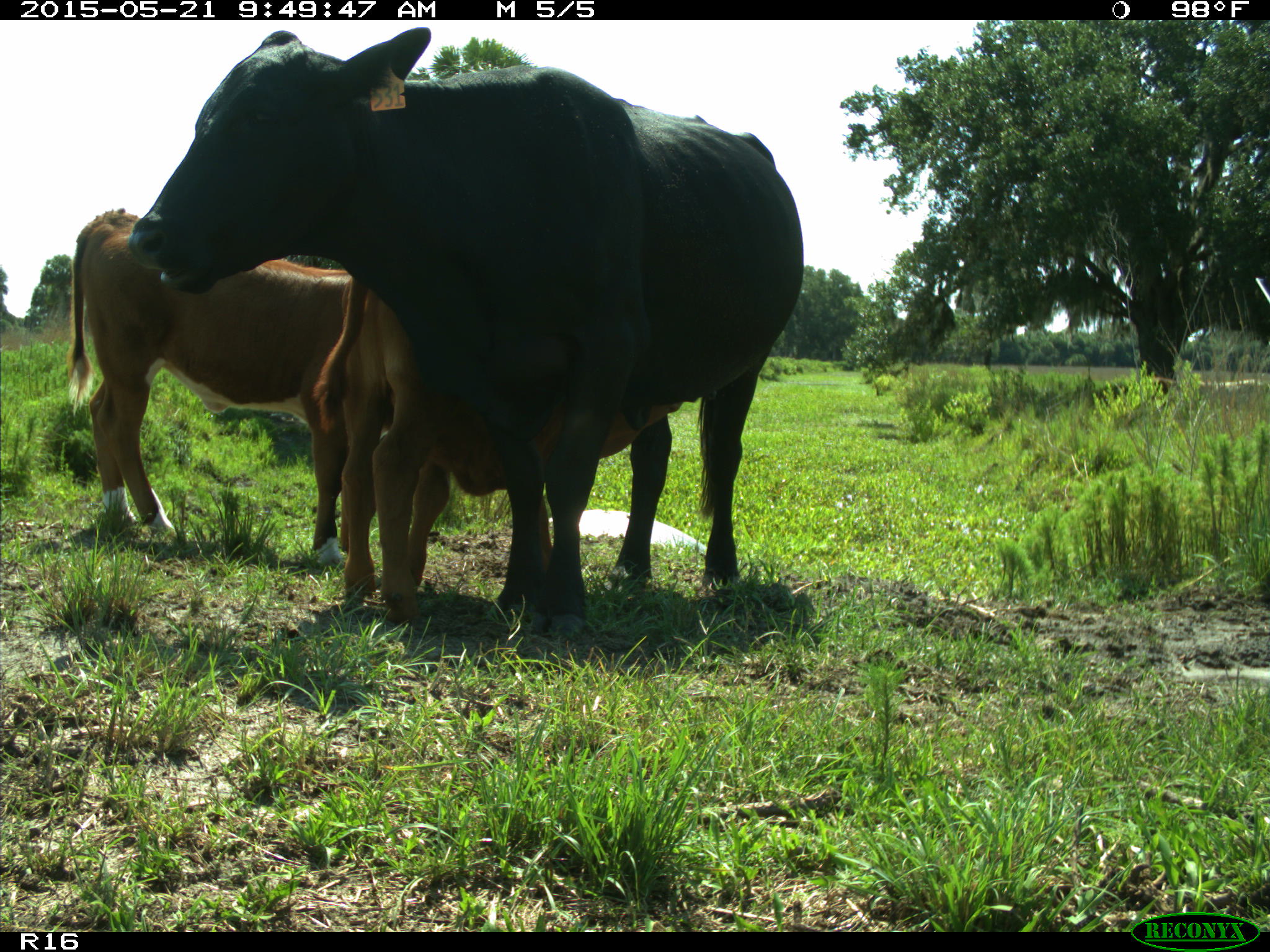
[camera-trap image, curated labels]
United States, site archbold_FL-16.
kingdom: Animalia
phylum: Chordata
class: Mammalia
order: Artiodactyla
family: Bovidae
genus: Bos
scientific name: Bos taurus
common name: domestic cow